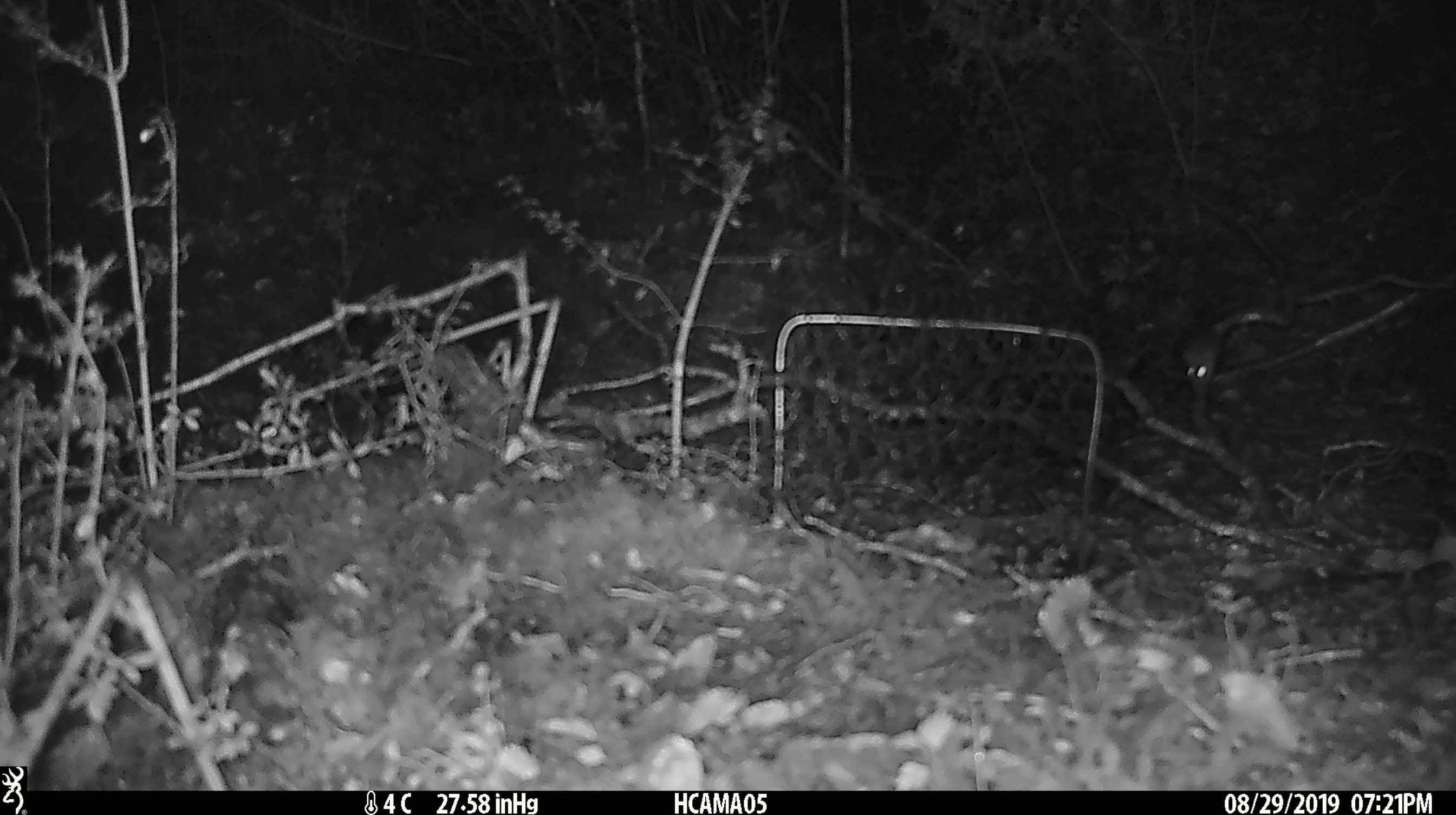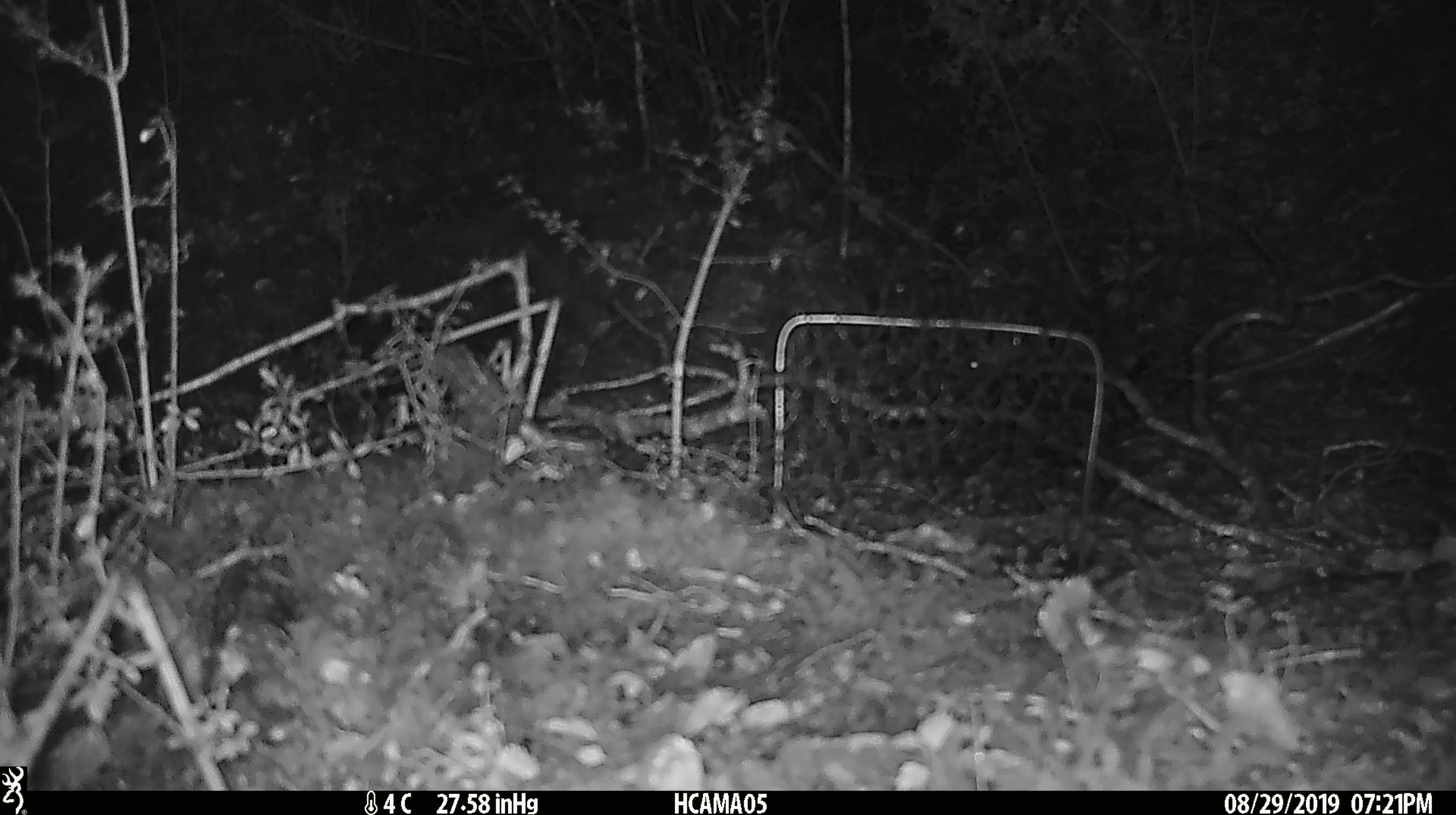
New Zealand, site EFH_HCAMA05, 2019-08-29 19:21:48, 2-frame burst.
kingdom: Animalia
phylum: Chordata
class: Mammalia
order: Rodentia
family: Muridae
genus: Mus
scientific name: Mus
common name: mouse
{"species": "mouse (Mus)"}